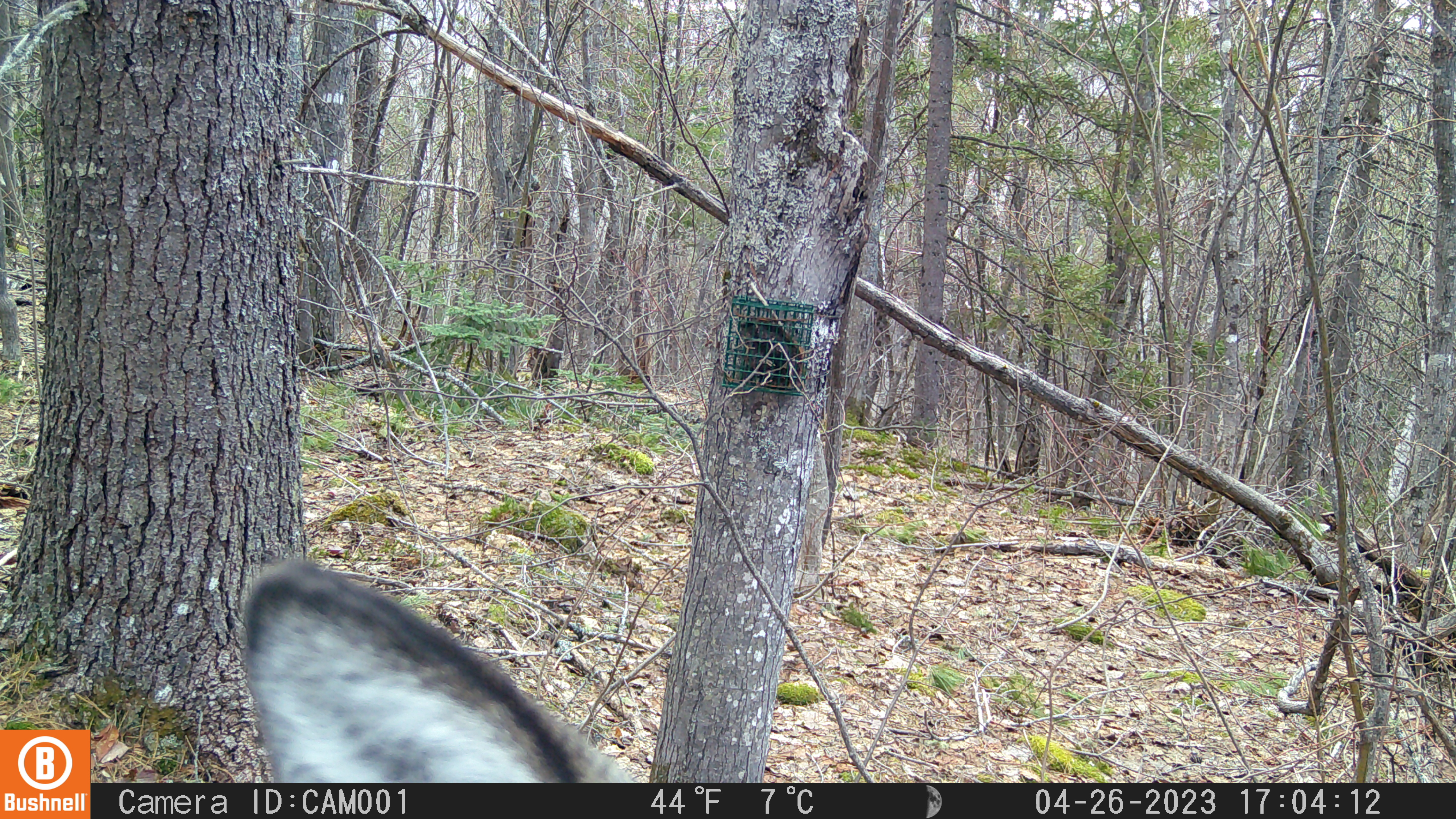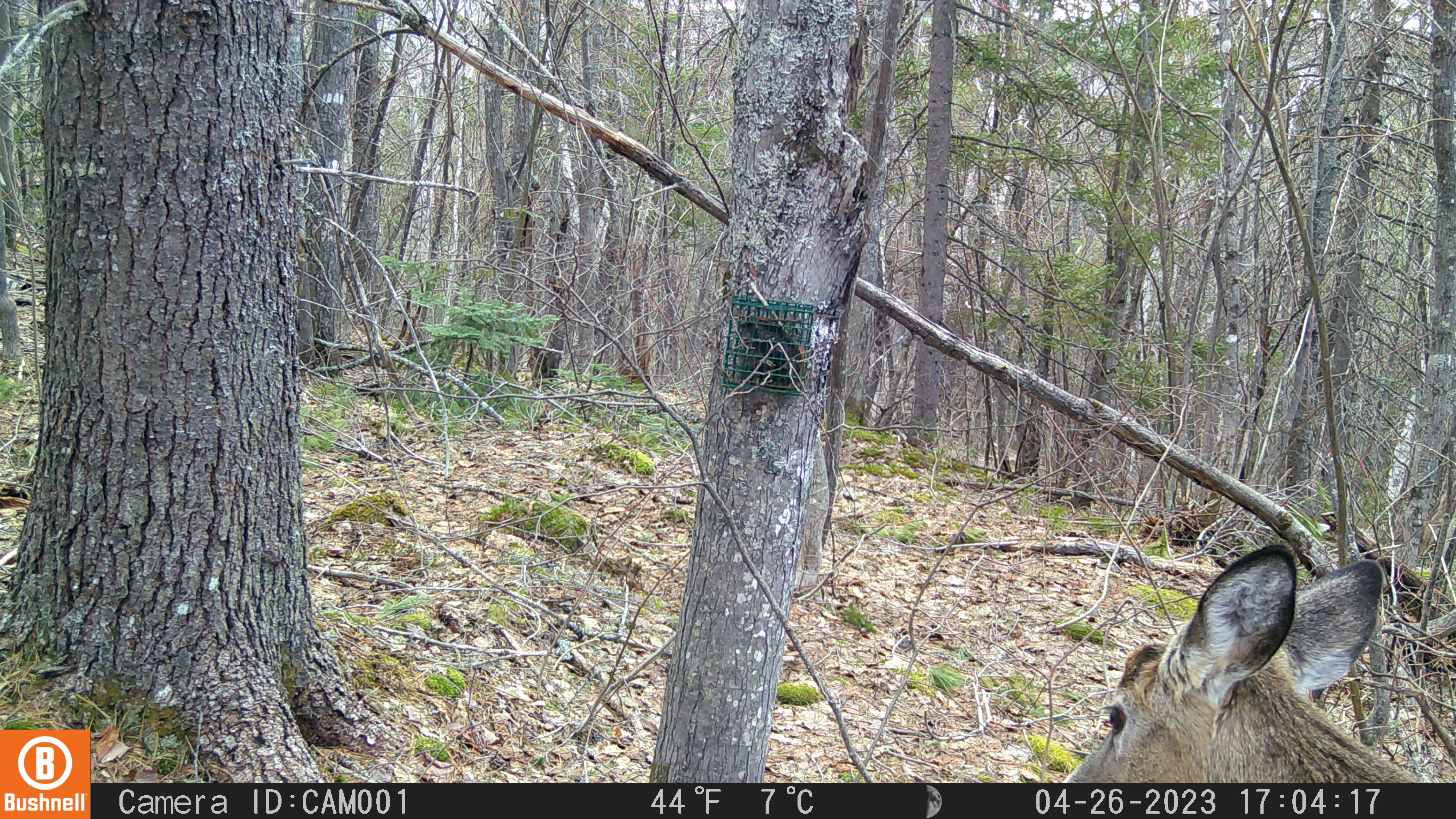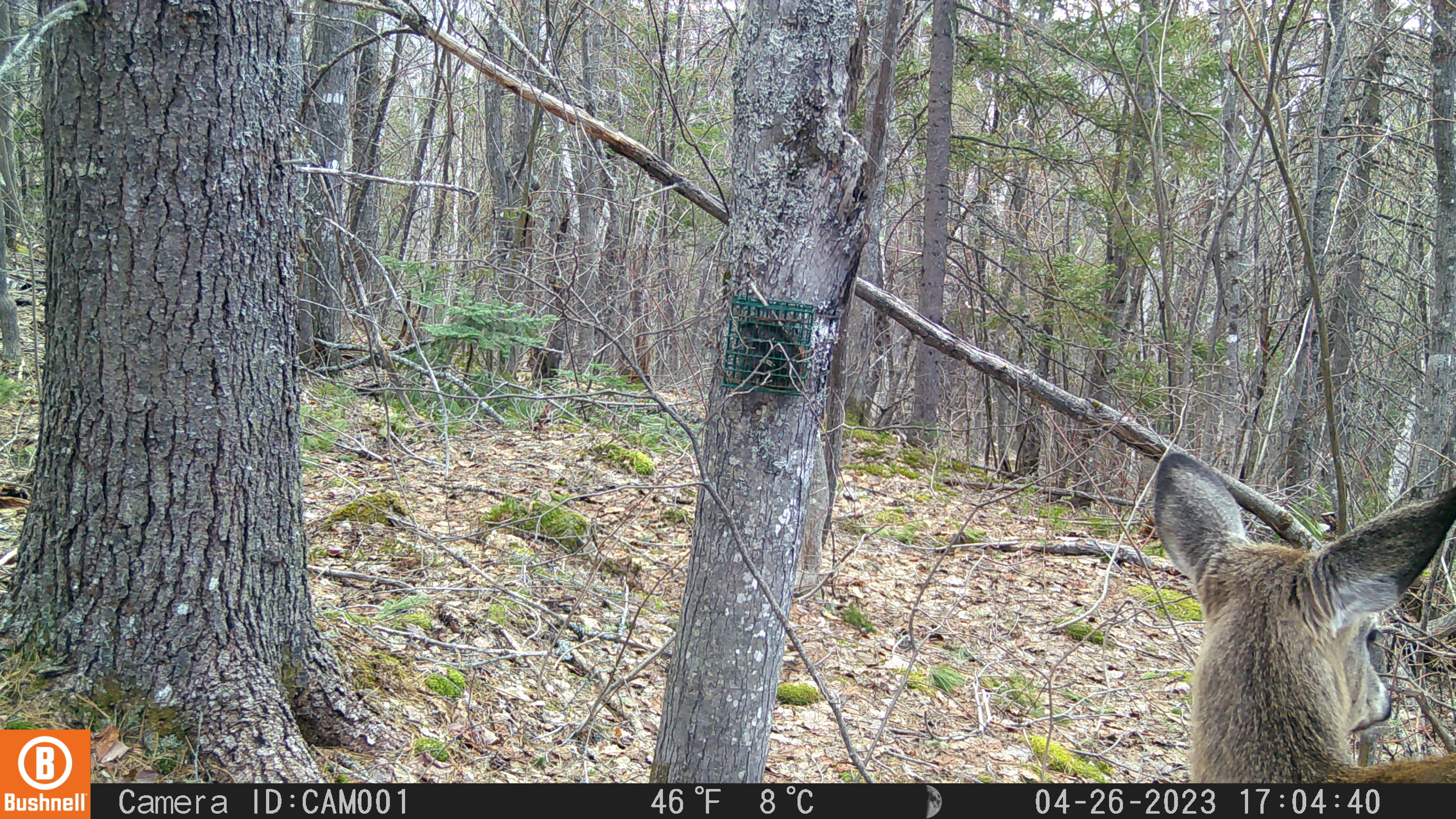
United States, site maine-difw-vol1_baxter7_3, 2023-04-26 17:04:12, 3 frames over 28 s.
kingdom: Animalia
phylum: Chordata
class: Mammalia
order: Artiodactyla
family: Cervidae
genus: Odocoileus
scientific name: Odocoileus virginianus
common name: white-tailed deer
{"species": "white-tailed deer (Odocoileus virginianus)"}